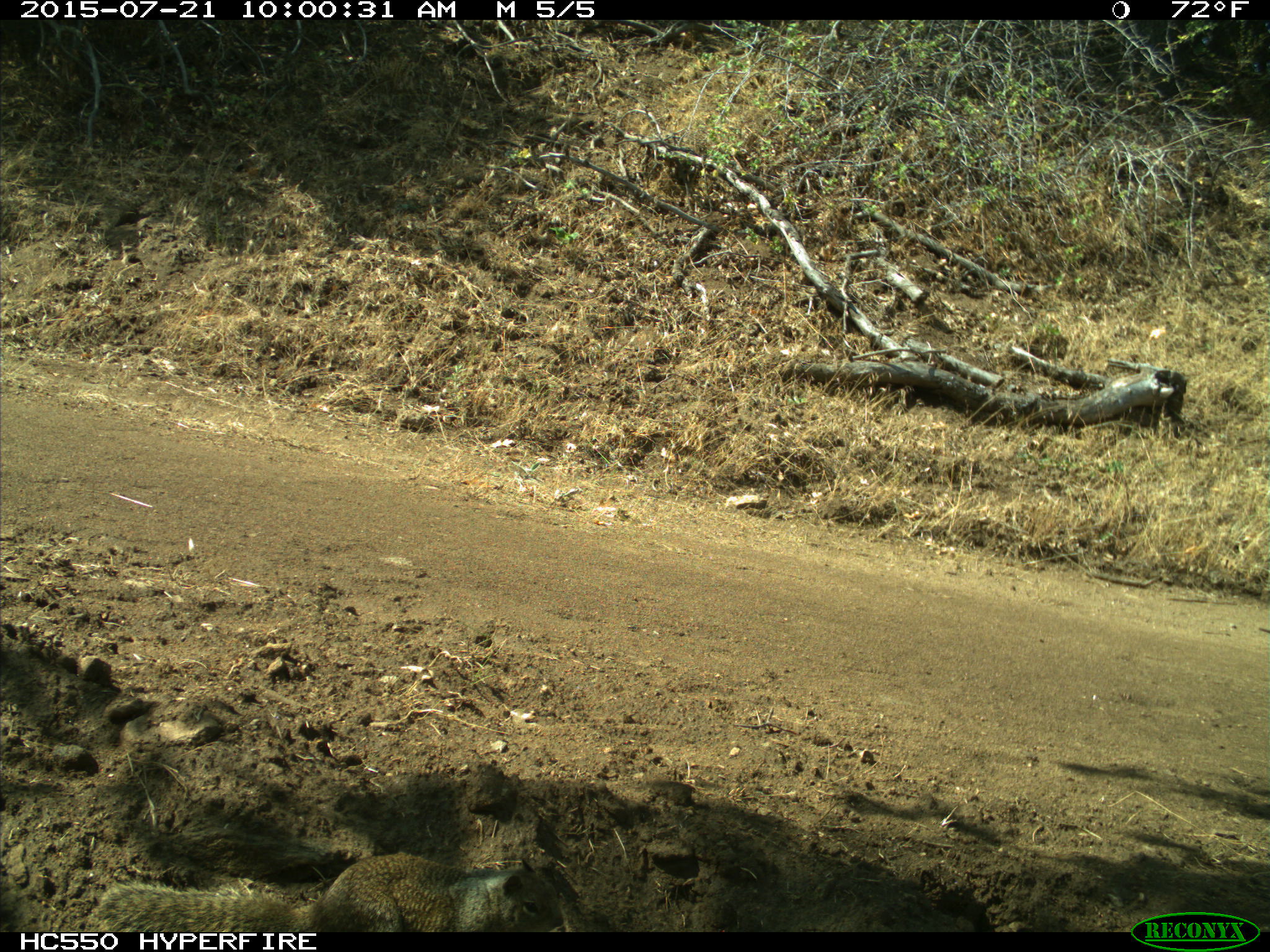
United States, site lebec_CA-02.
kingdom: Animalia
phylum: Chordata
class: Mammalia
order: Rodentia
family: Sciuridae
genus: Otospermophilus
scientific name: Otospermophilus beecheyi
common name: california ground squirrel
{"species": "Otospermophilus beecheyi (california ground squirrel)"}